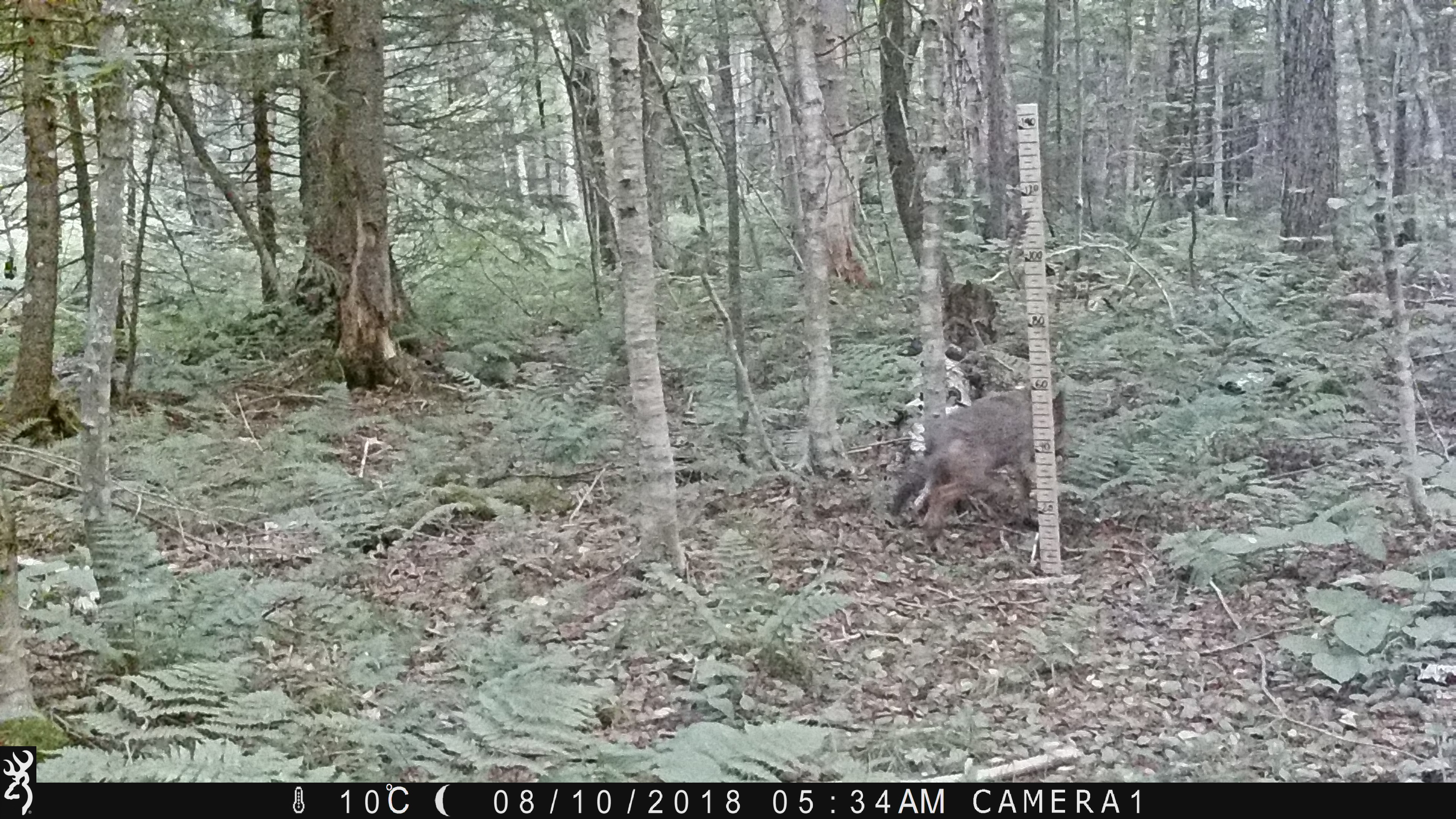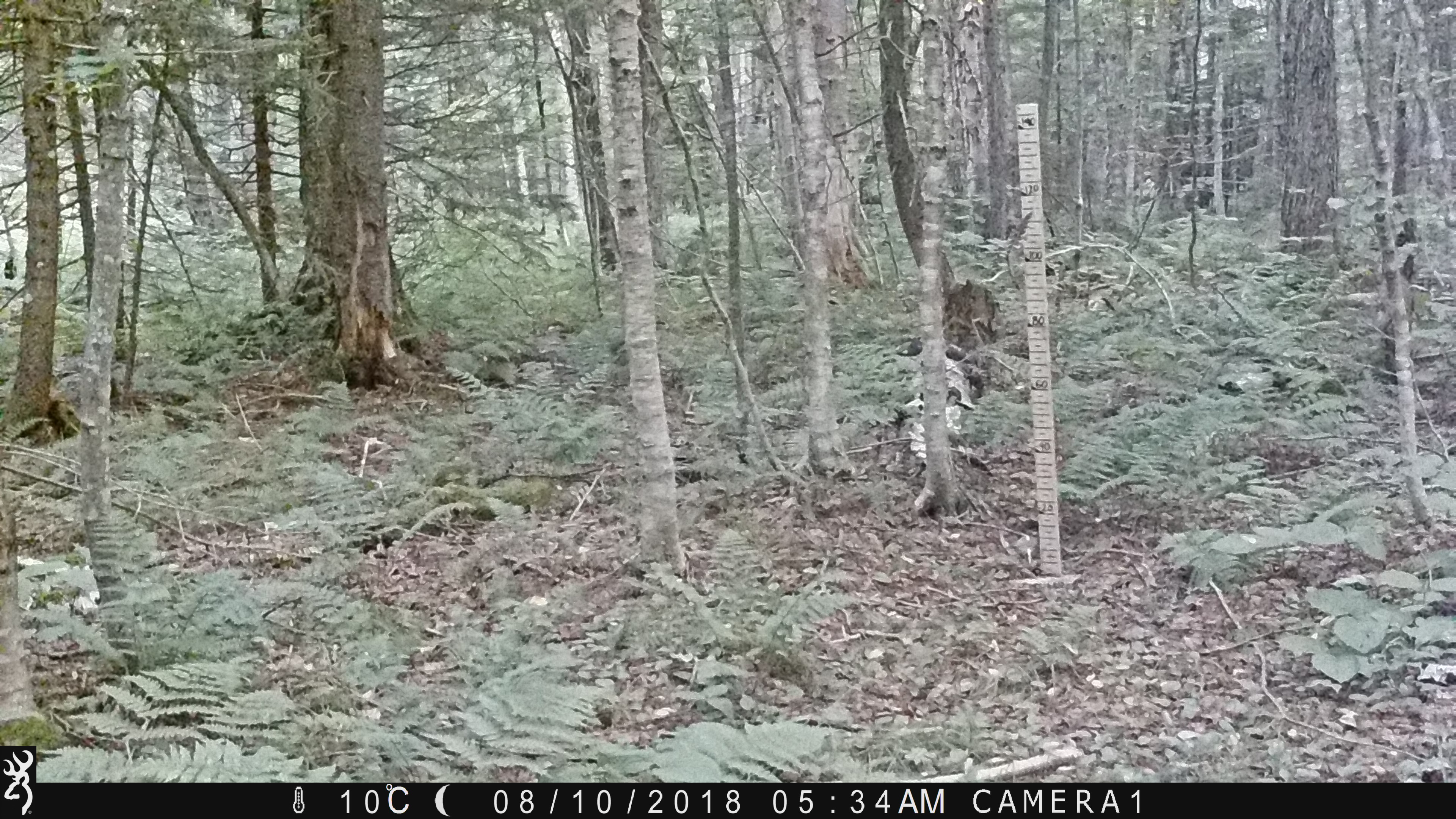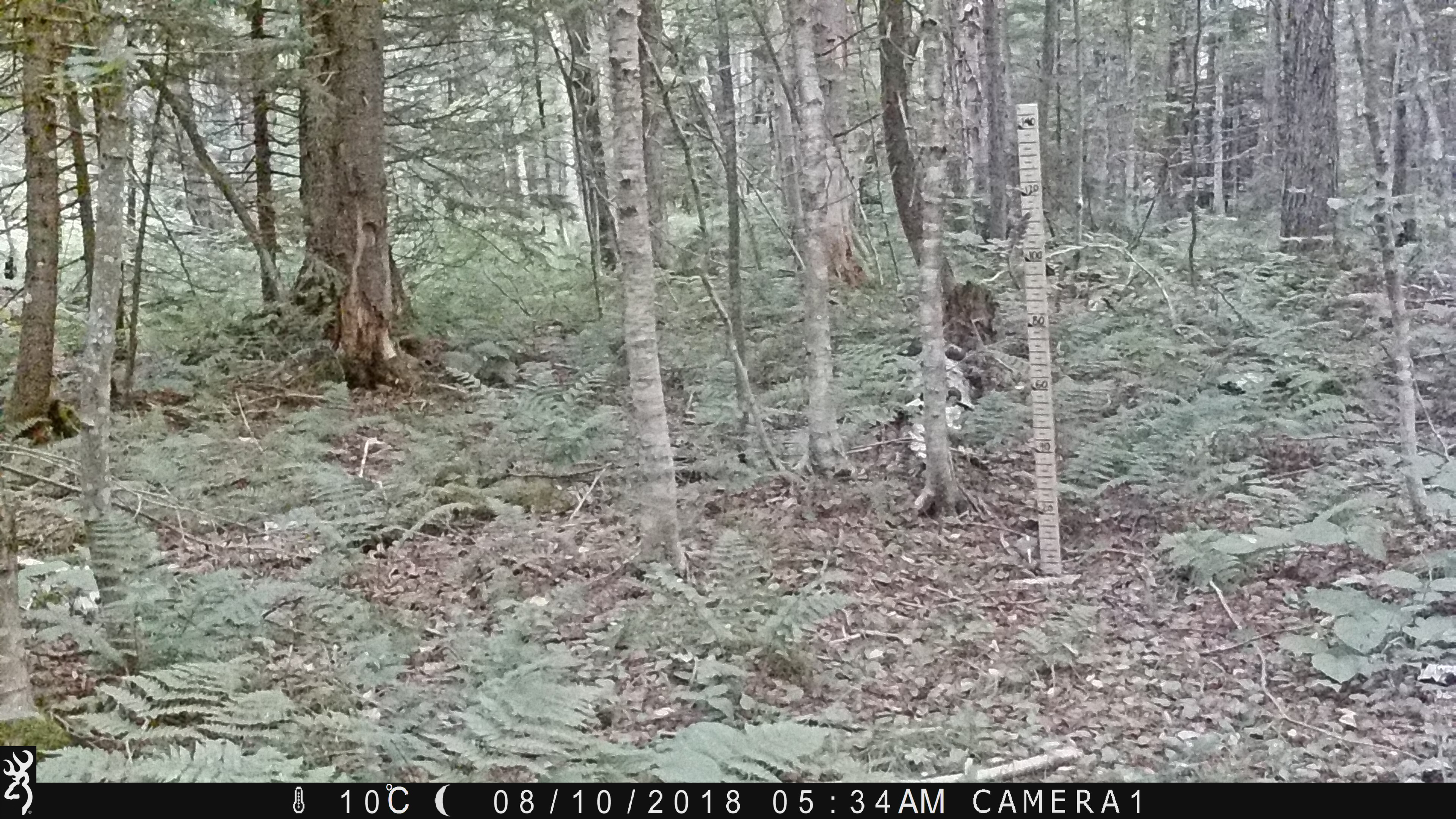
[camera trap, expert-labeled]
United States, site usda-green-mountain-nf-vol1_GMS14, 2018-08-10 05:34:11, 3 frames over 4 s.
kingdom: Animalia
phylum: Chordata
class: Mammalia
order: Carnivora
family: Canidae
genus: Canis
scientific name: Canis latrans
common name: coyote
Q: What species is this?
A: Coyote (Canis latrans).